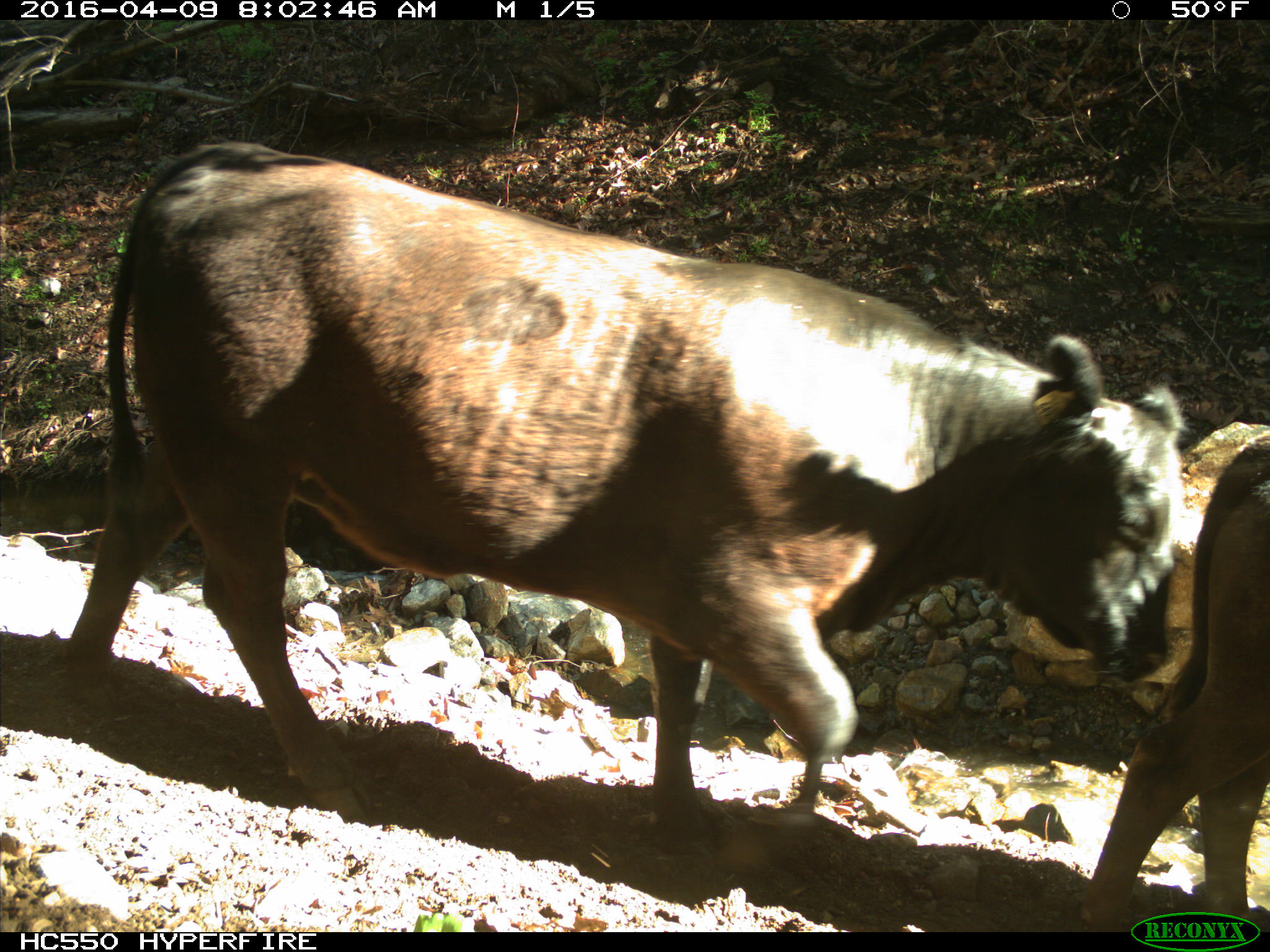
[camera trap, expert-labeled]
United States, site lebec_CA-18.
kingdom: Animalia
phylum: Chordata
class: Mammalia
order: Artiodactyla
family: Bovidae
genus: Bos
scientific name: Bos taurus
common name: domestic cow